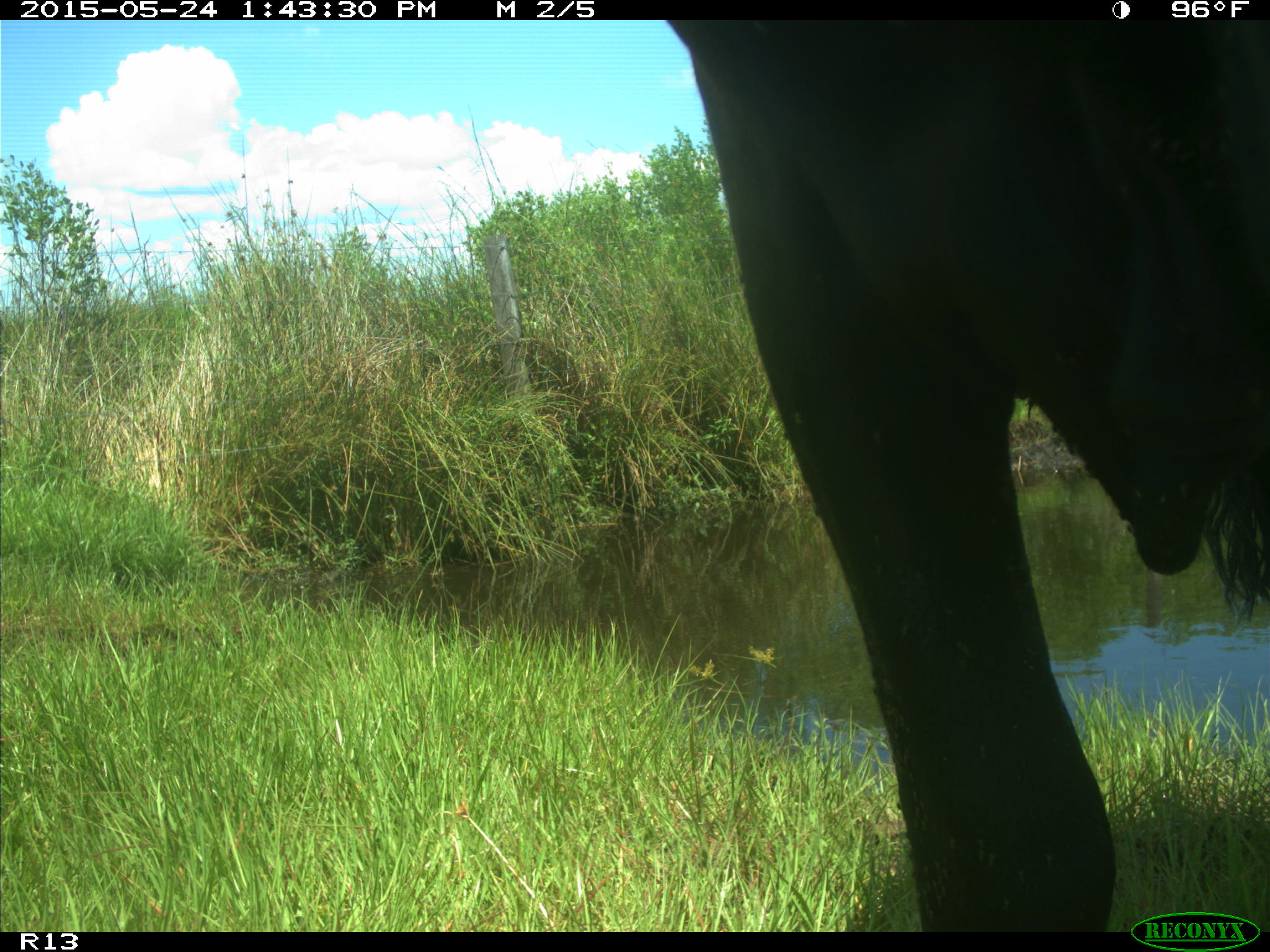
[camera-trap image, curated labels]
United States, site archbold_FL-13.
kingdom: Animalia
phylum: Chordata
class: Mammalia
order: Artiodactyla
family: Bovidae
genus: Bos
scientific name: Bos taurus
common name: domestic cow